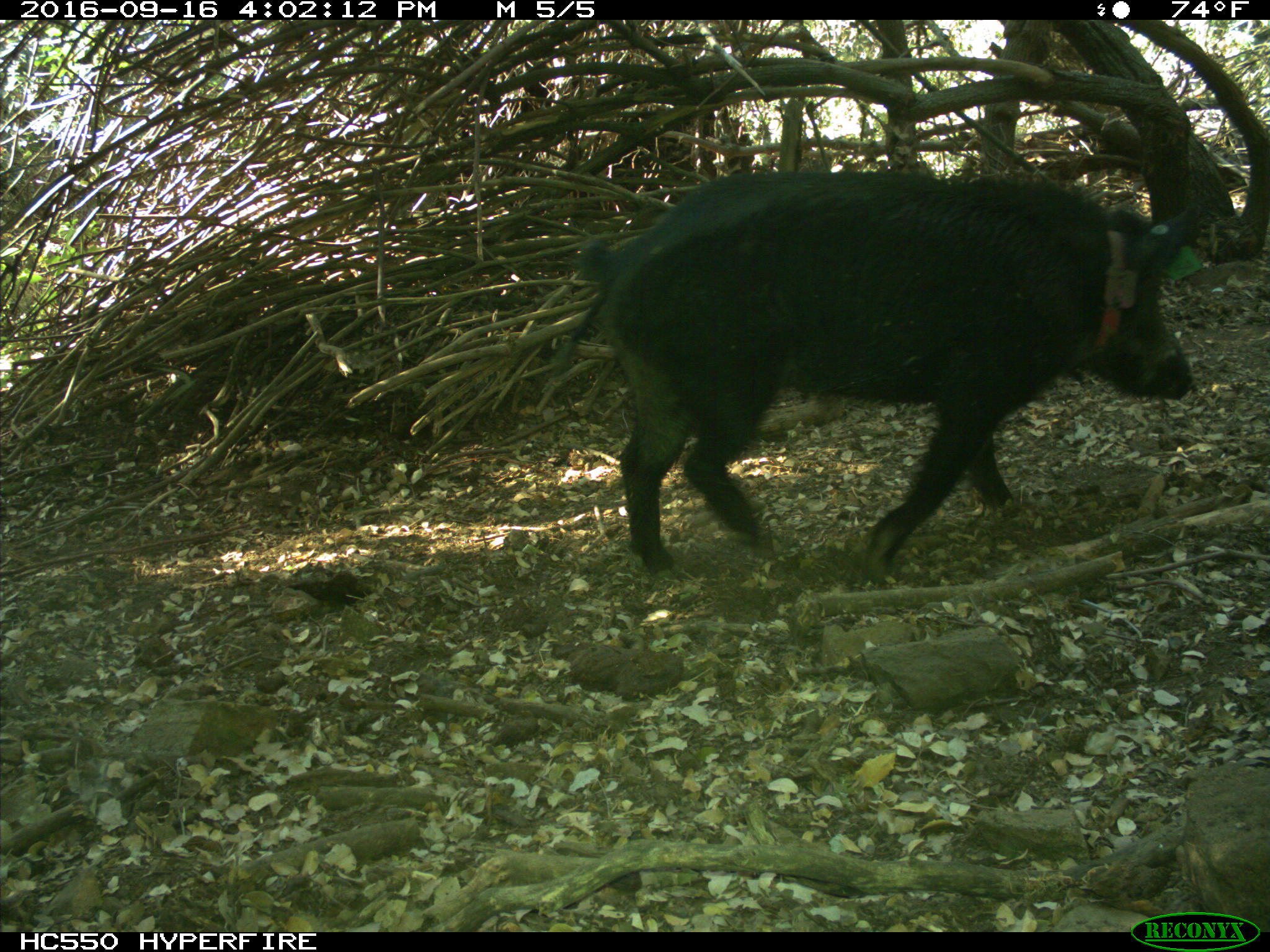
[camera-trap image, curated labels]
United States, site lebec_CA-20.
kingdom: Animalia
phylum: Chordata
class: Mammalia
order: Artiodactyla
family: Suidae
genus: Sus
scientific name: Sus scrofa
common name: wild boar